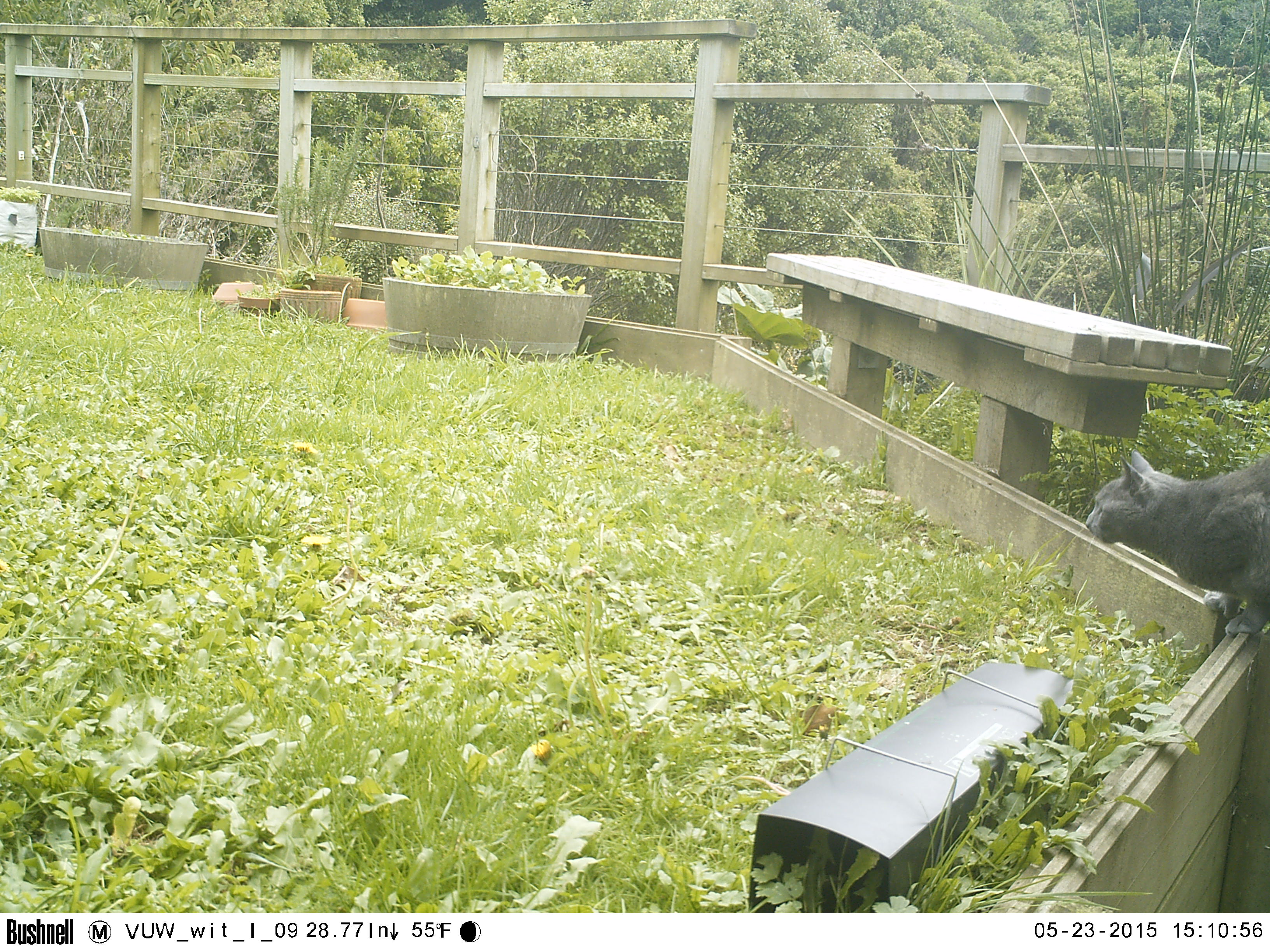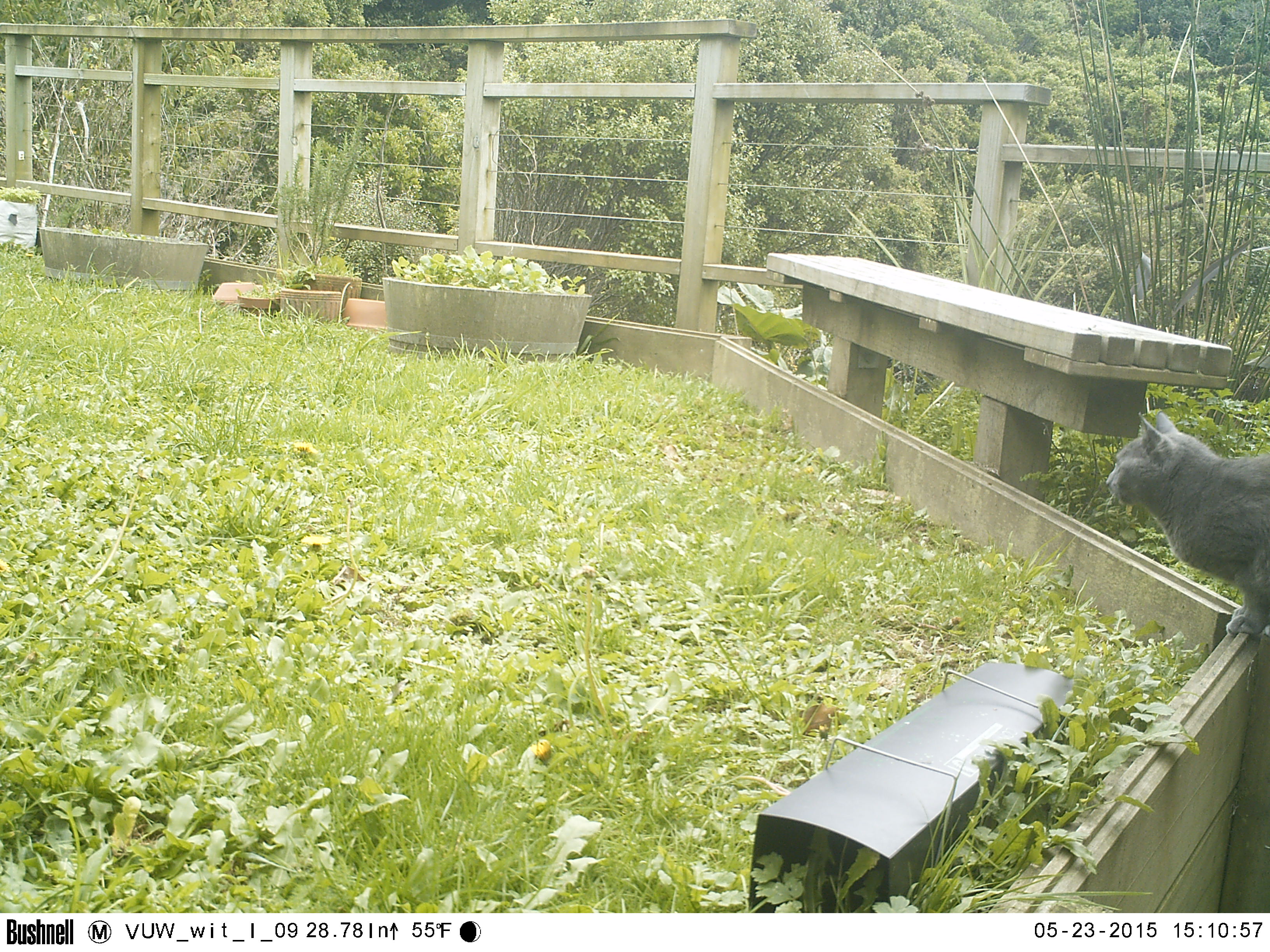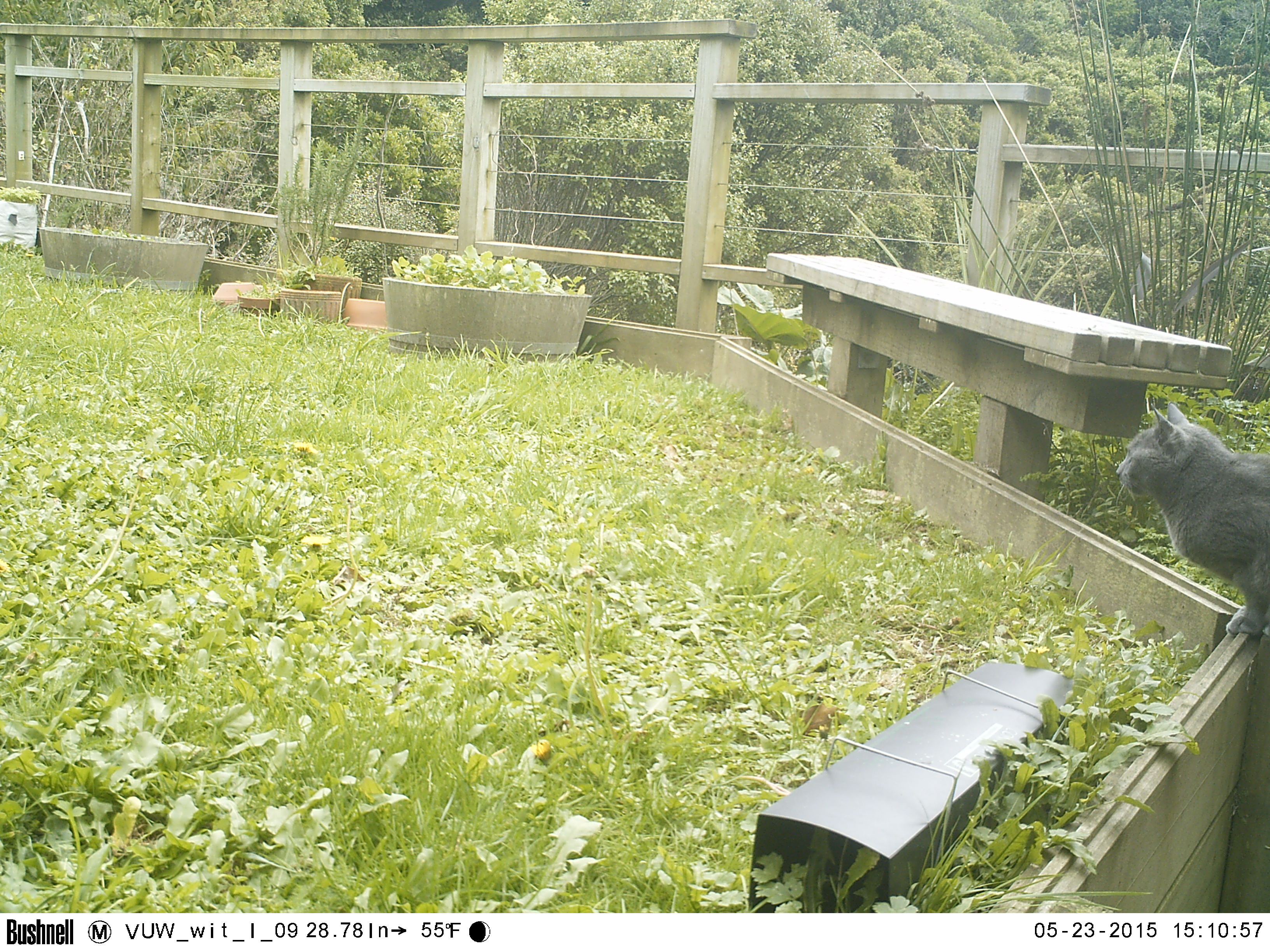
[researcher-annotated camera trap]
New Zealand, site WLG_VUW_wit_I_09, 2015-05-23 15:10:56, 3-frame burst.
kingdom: Animalia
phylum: Chordata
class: Mammalia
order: Carnivora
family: Felidae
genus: Felis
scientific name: Felis catus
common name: domestic cat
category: cat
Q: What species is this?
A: Cat (domestic cat) (Felis catus).